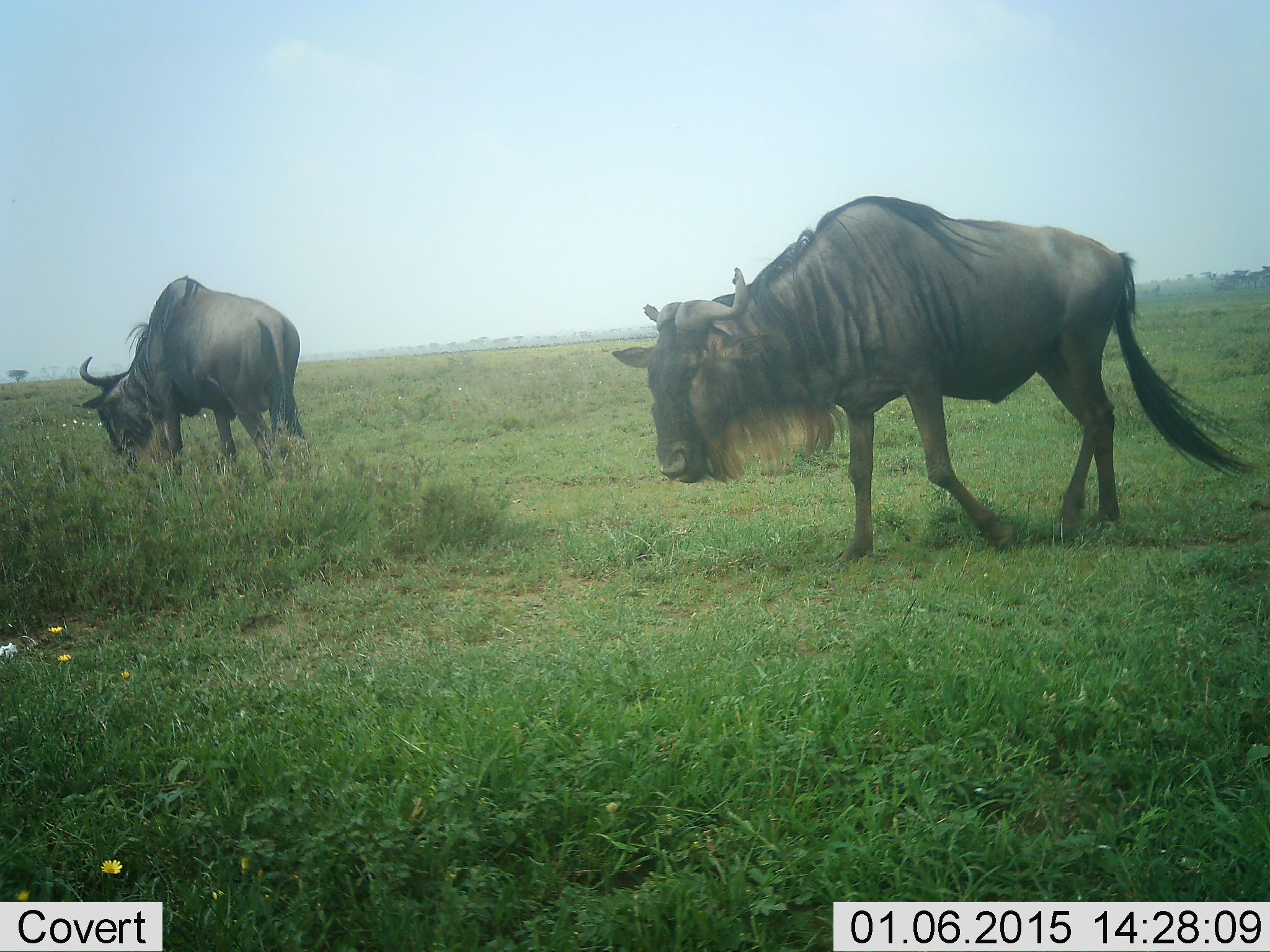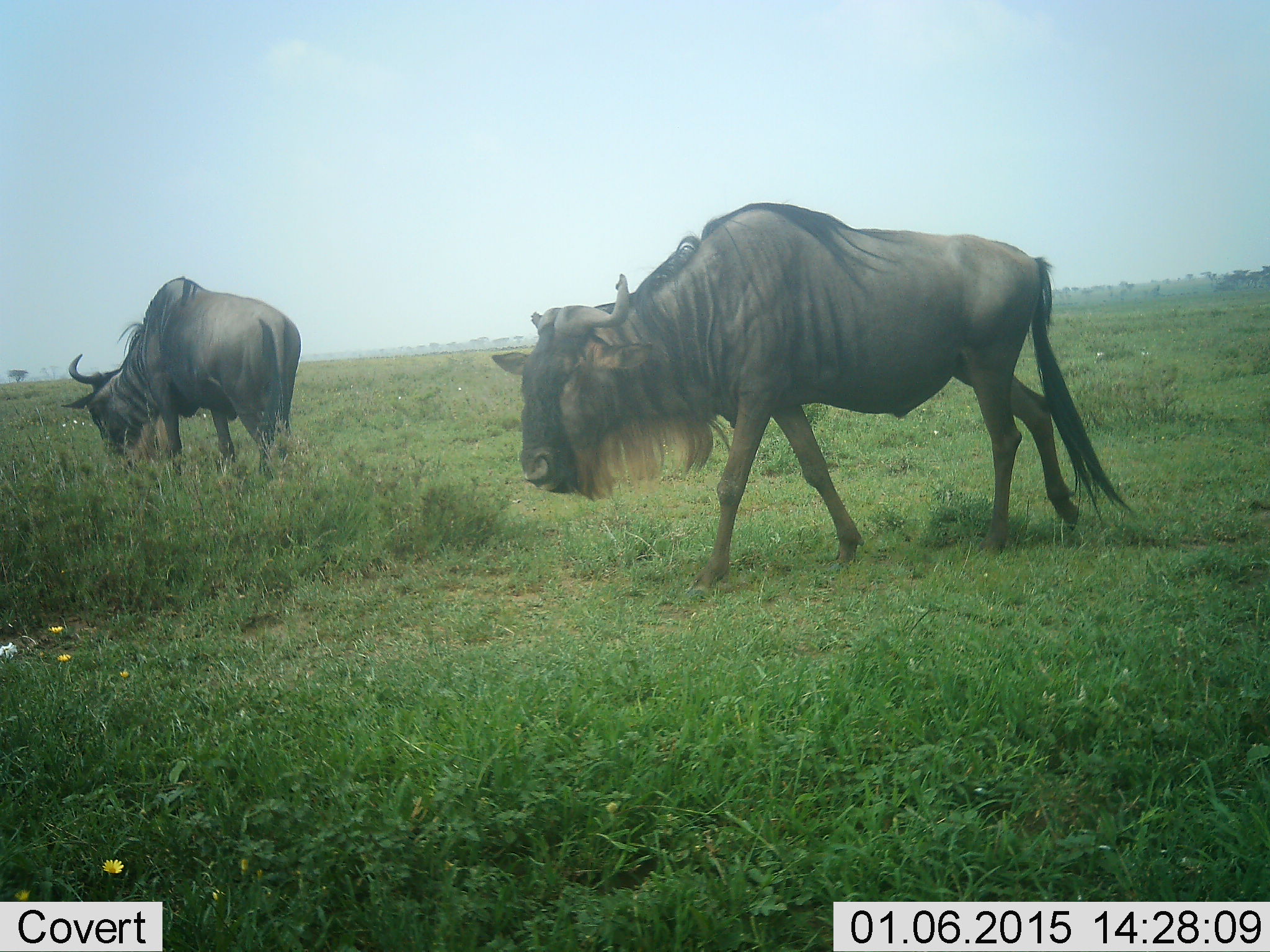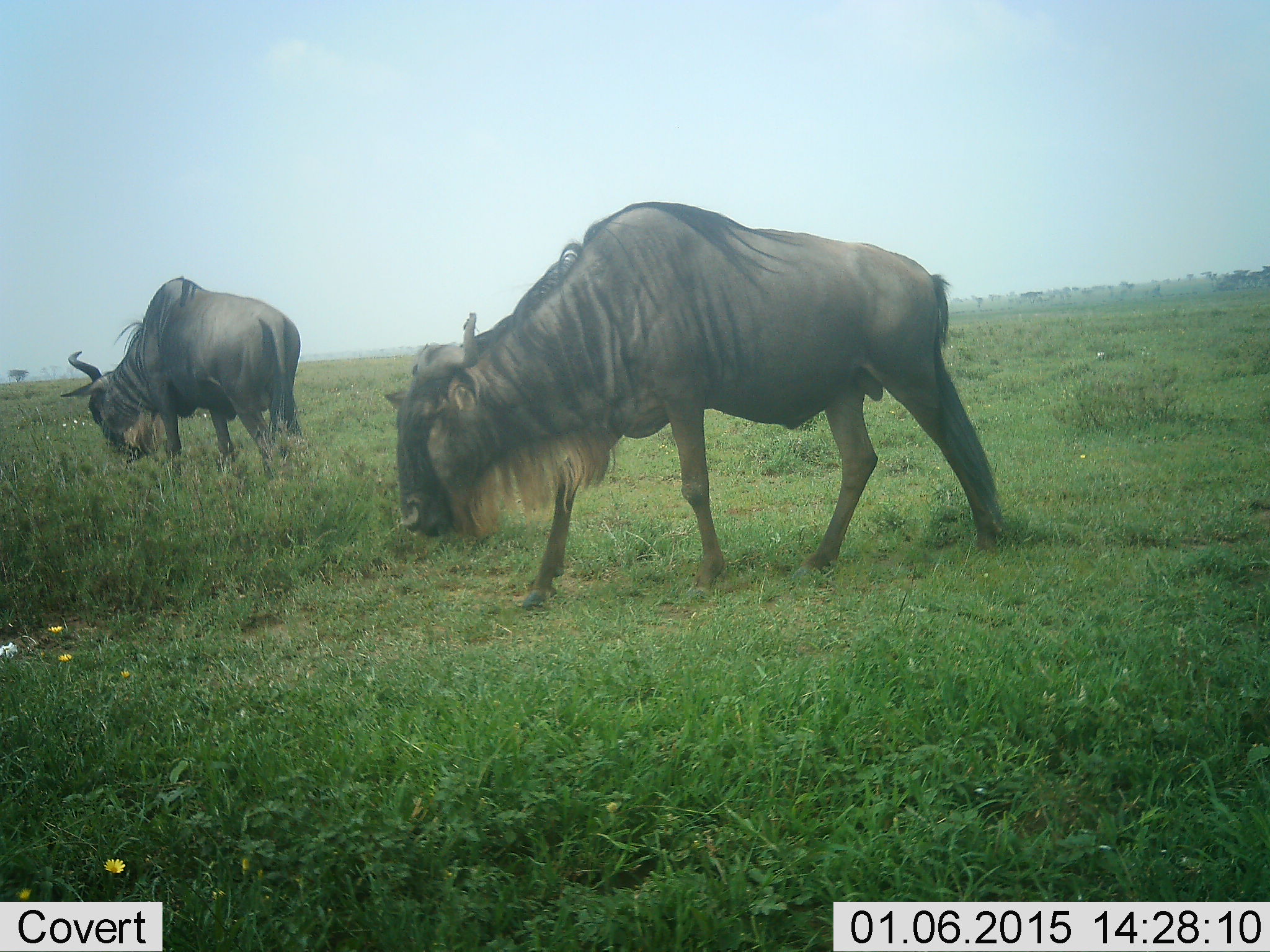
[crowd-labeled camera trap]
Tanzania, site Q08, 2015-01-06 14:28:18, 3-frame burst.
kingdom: Animalia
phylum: Chordata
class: Mammalia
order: Artiodactyla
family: Bovidae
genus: Connochaetes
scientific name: Connochaetes taurinus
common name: blue wildebeest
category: wildebeest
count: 2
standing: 30%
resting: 0%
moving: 80%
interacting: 0%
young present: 0%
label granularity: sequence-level